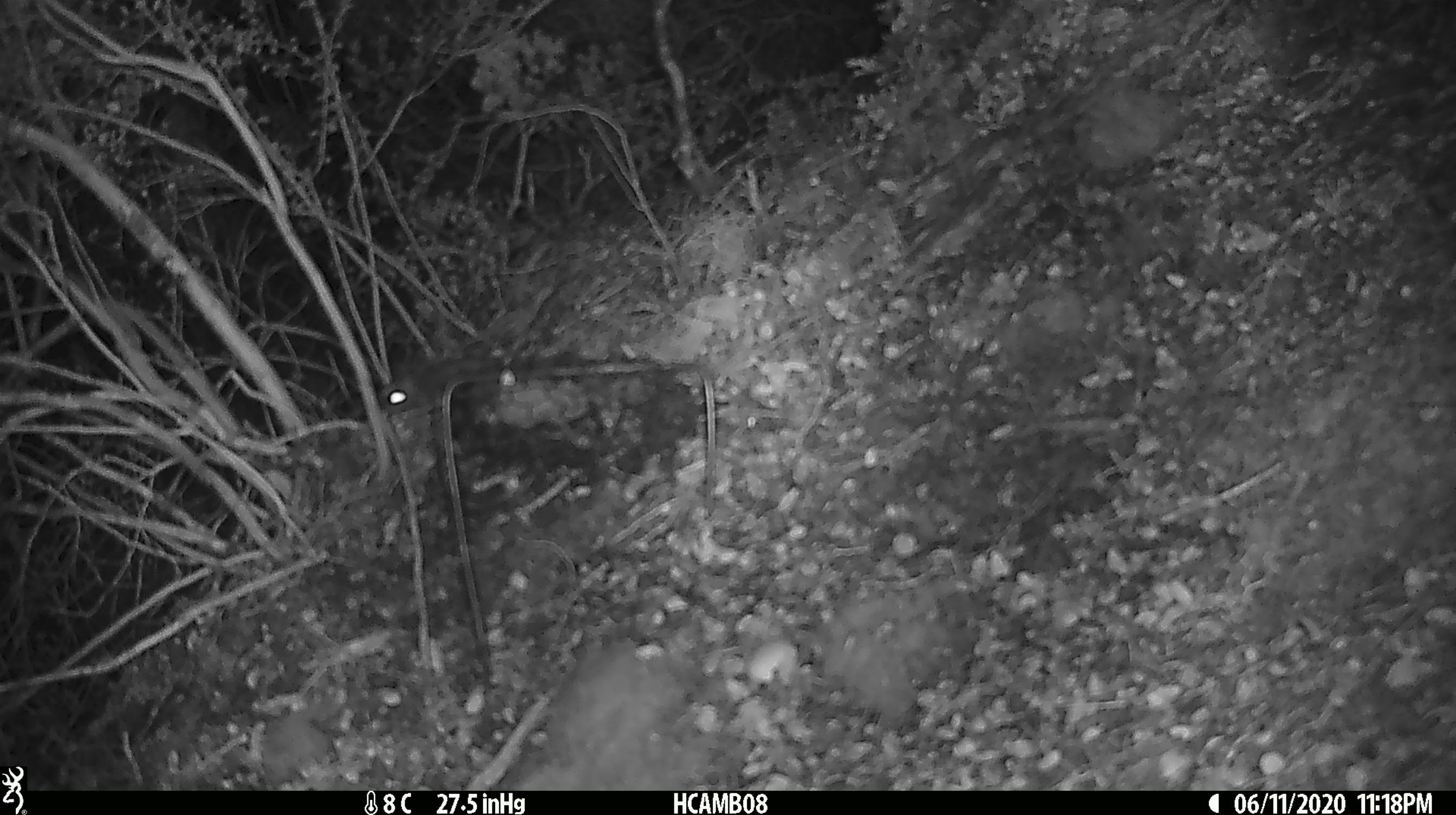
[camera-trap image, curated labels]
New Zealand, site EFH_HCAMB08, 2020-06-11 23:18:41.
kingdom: Animalia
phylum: Chordata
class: Mammalia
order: Rodentia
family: Muridae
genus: Mus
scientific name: Mus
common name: mouse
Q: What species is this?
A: Mouse (Mus).